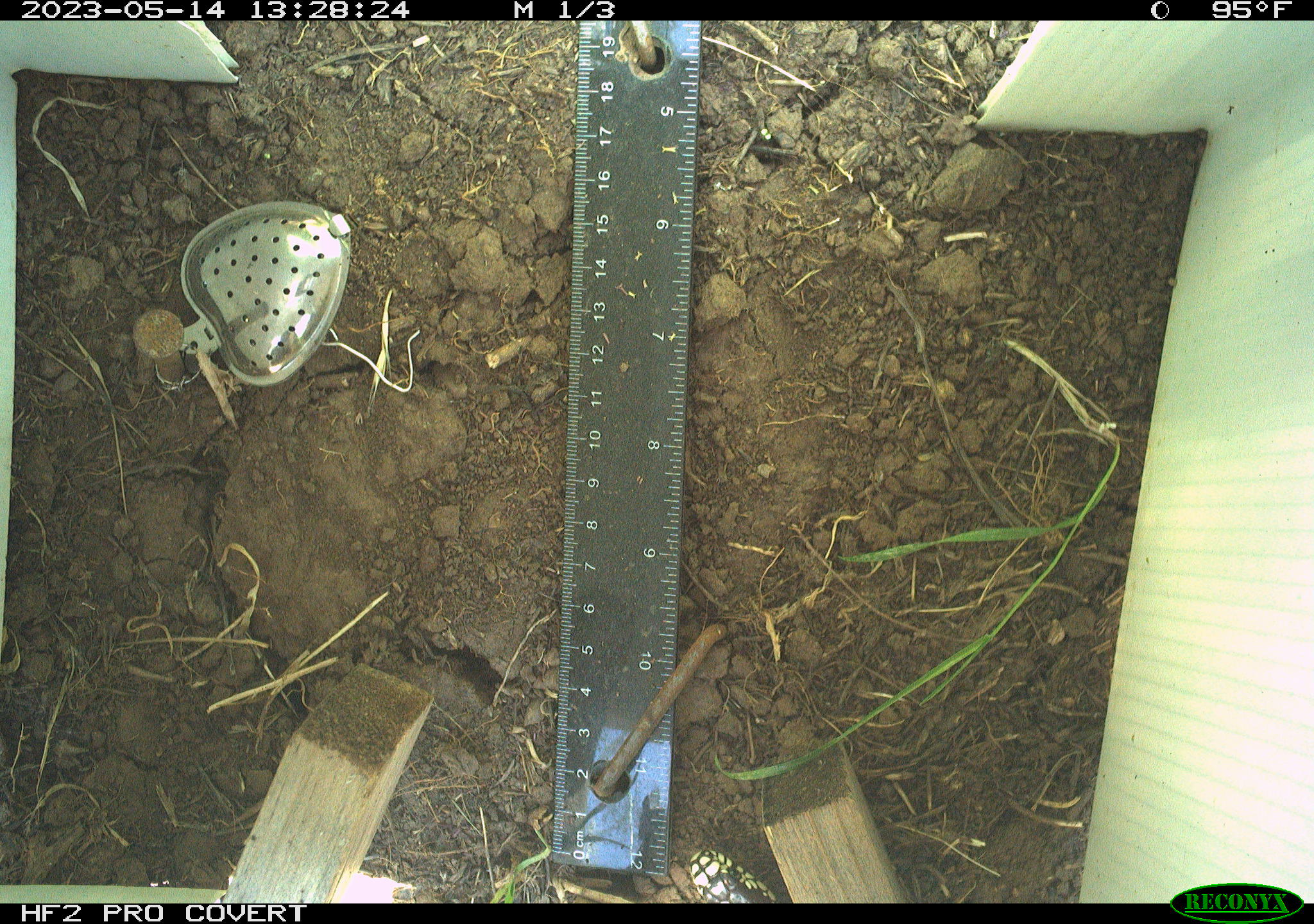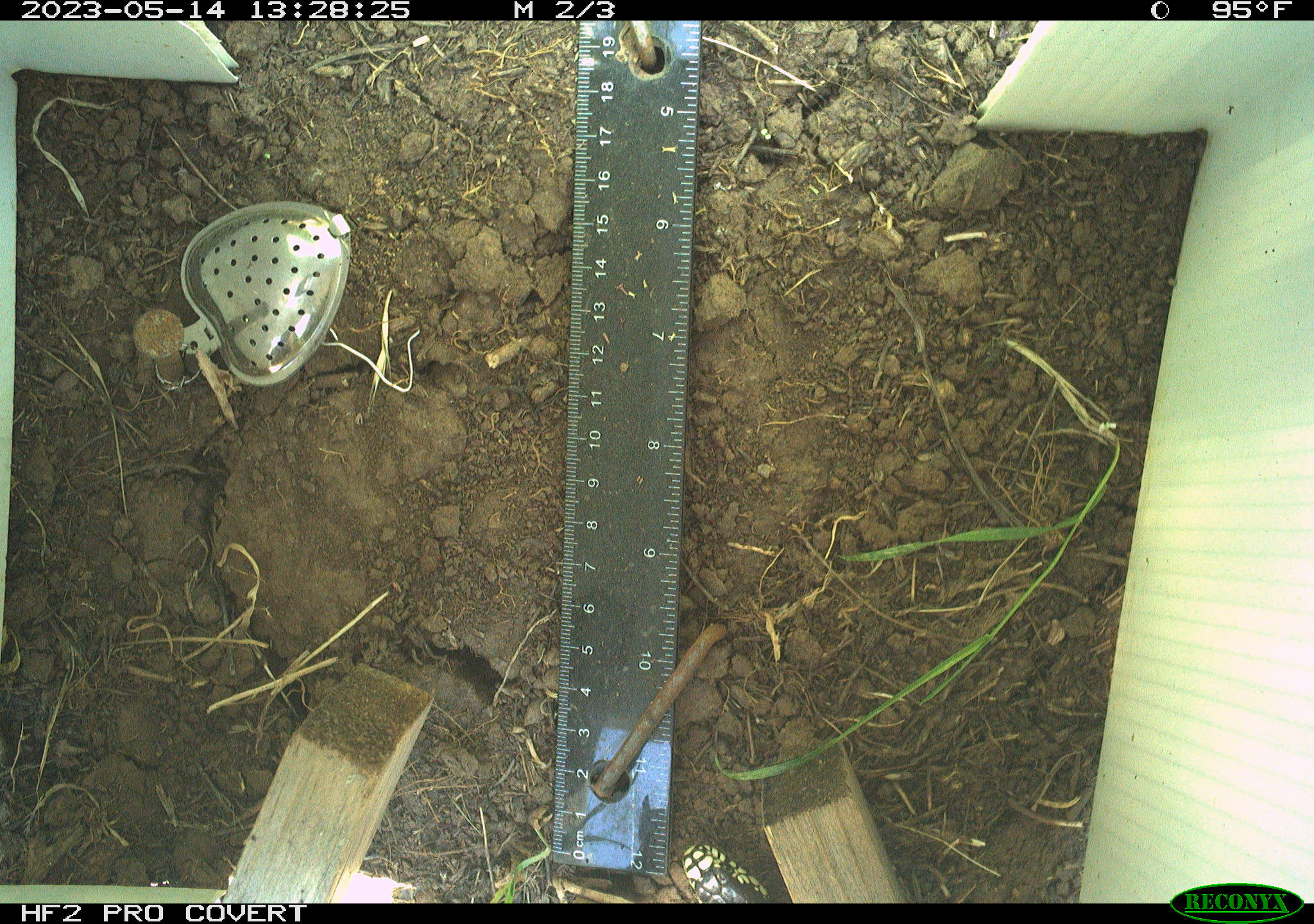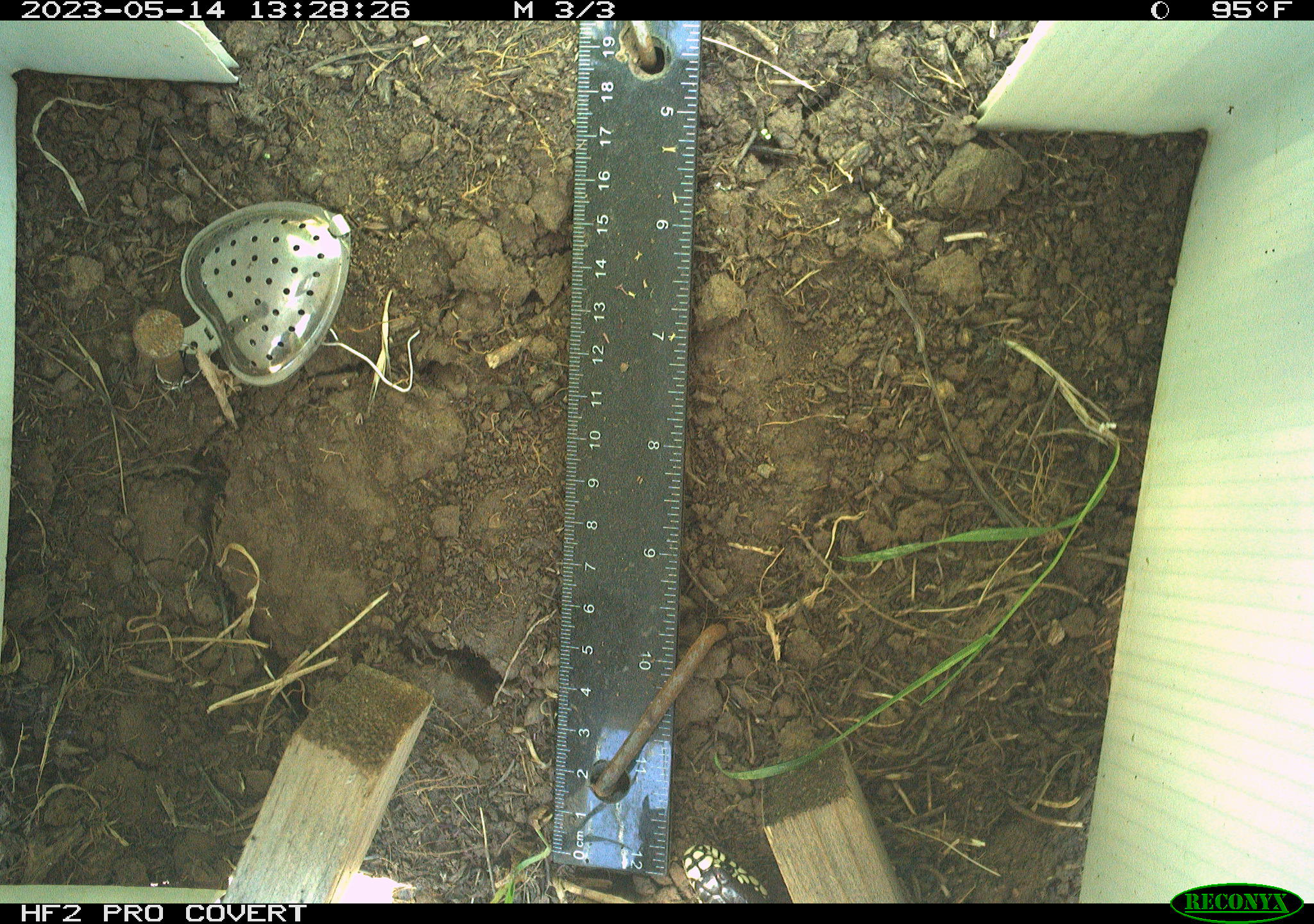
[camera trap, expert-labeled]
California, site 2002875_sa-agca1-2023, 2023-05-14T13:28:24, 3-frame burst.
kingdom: Animalia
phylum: Chordata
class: Reptilia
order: Squamata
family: Colubridae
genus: Lampropeltis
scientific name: Lampropeltis californiae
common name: california kingsnake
California kingsnake (Lampropeltis californiae).